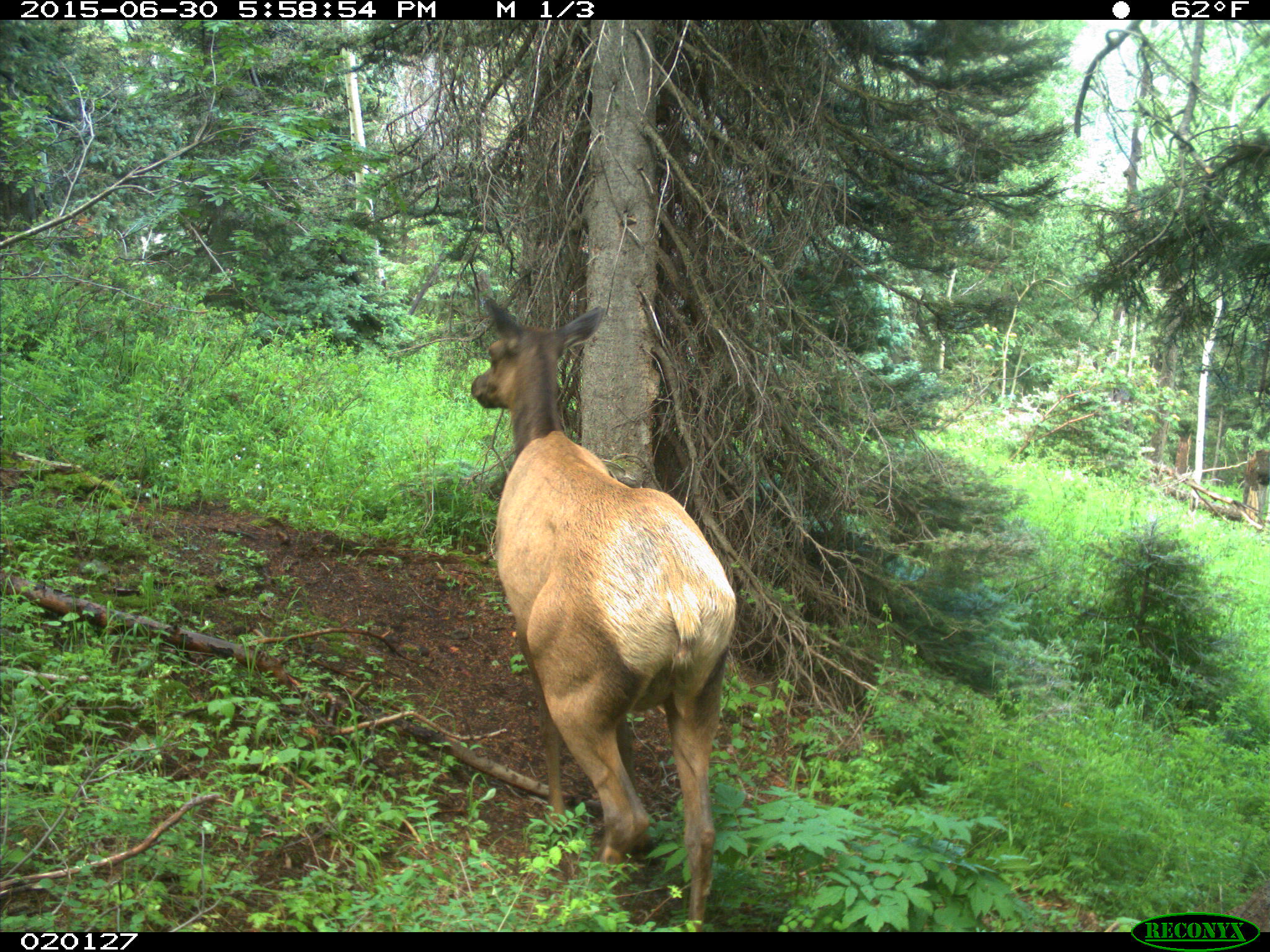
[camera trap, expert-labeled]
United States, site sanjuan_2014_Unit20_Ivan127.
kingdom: Animalia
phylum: Chordata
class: Mammalia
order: Artiodactyla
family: Cervidae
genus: Cervus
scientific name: Cervus elaphus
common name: red deer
Cervus elaphus (red deer).